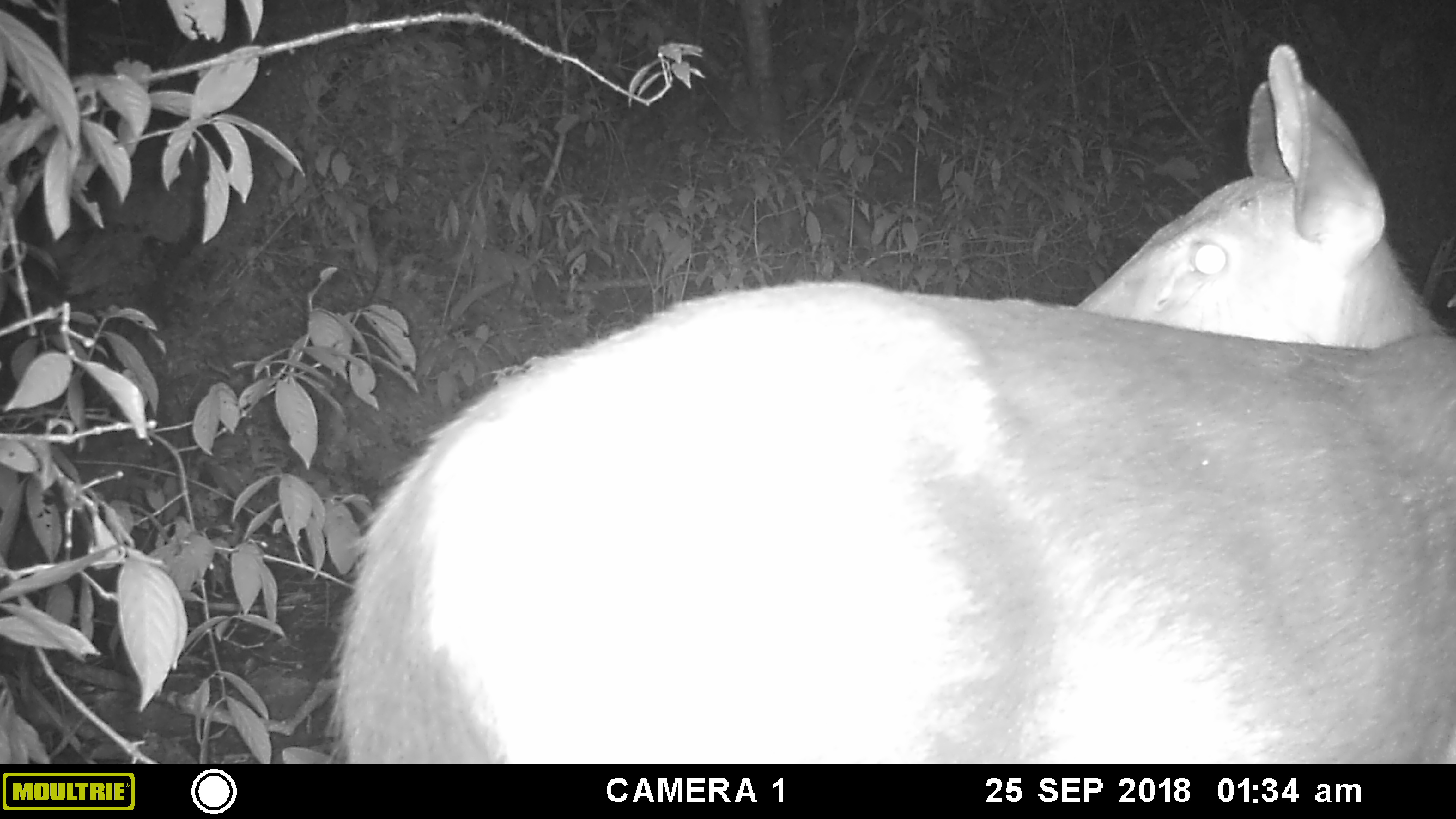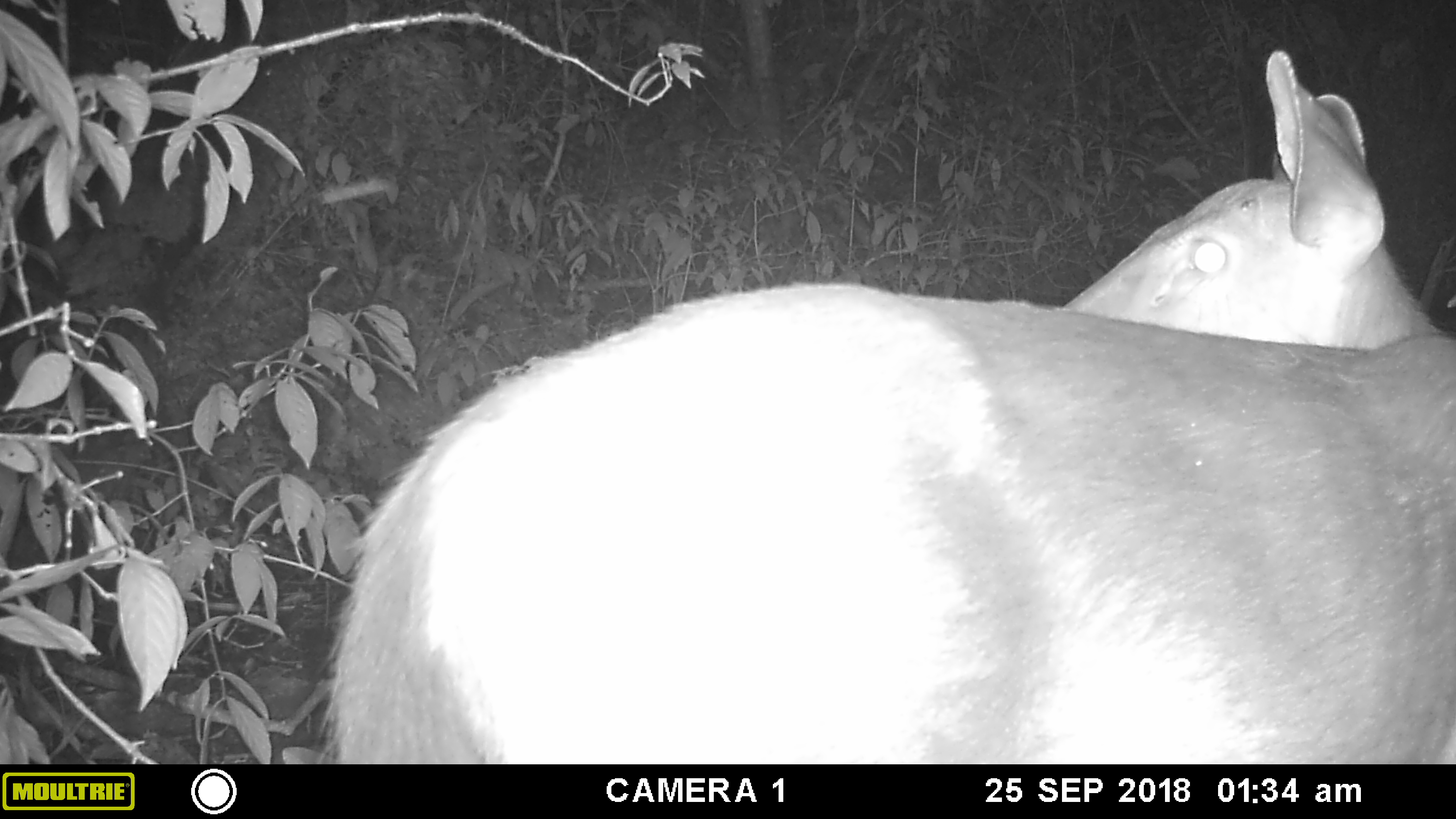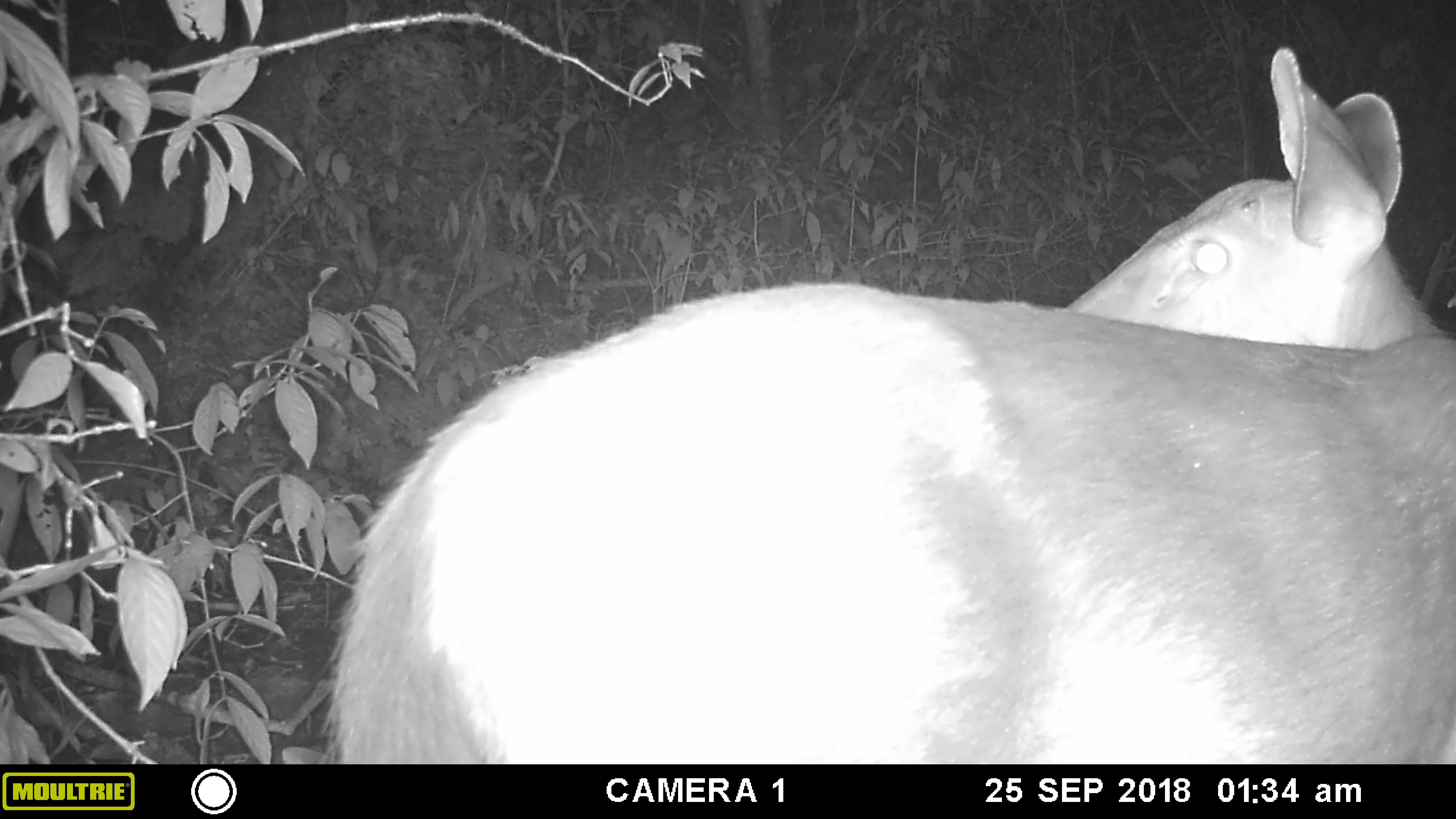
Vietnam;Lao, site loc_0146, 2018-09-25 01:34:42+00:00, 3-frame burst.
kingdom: Animalia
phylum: Chordata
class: Mammalia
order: Artiodactyla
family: Cervidae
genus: Rusa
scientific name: Rusa unicolor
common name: sambar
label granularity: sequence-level